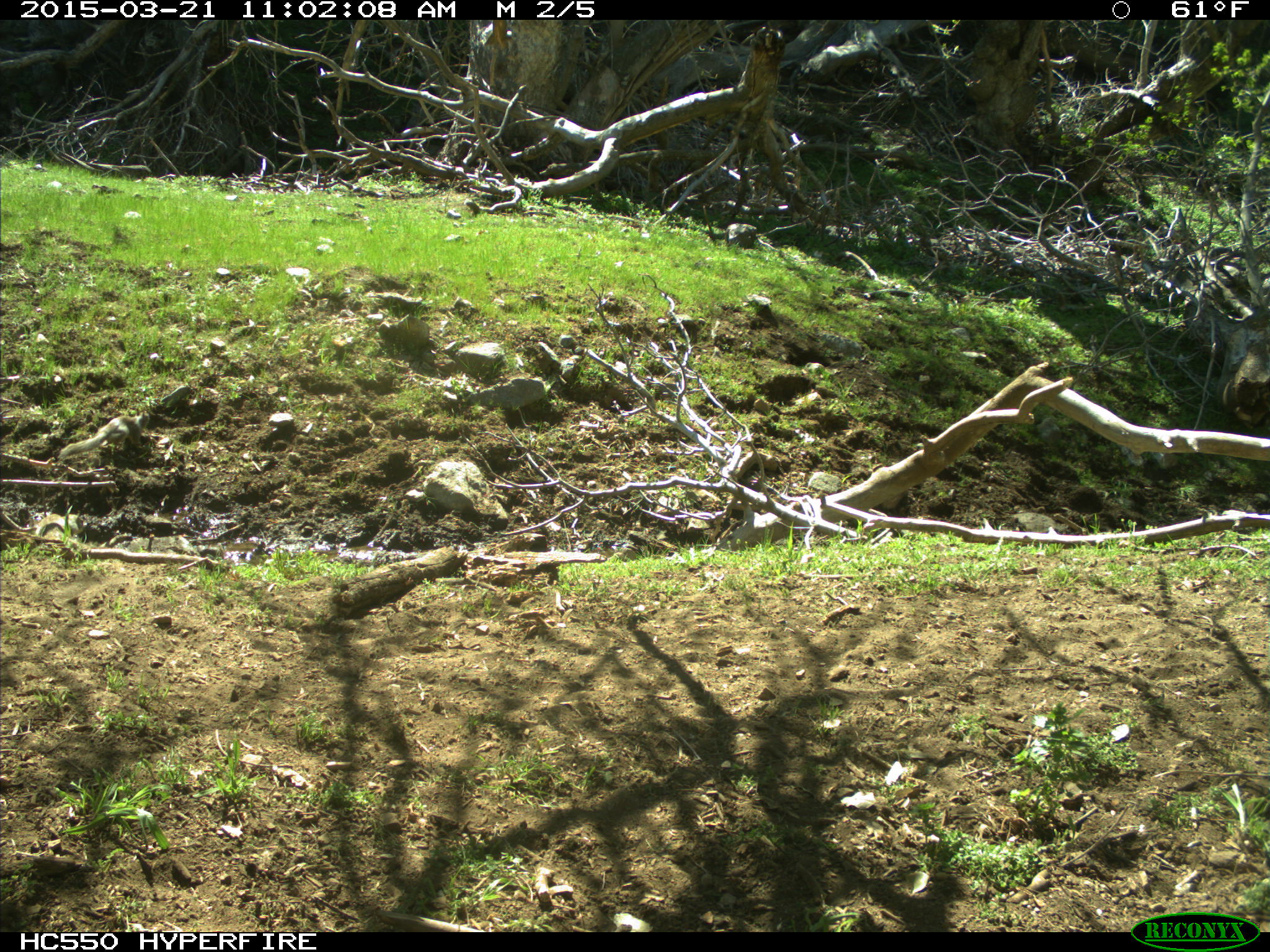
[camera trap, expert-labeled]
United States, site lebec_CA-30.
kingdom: Animalia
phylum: Chordata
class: Mammalia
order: Rodentia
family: Sciuridae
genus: Otospermophilus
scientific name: Otospermophilus beecheyi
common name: california ground squirrel